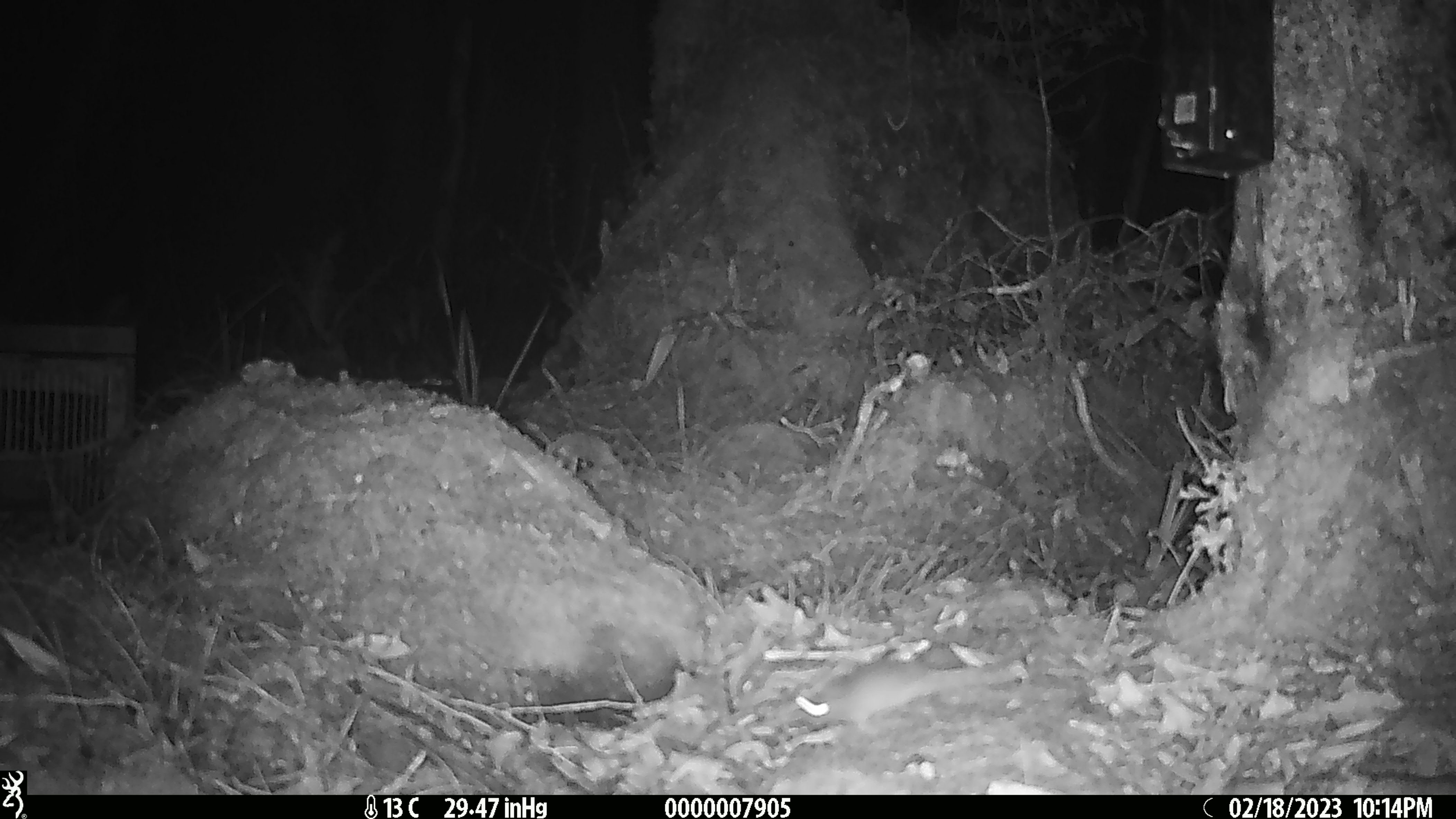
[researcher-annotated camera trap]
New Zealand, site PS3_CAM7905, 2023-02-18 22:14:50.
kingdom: Animalia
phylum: Chordata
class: Mammalia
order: Rodentia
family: Muridae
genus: Mus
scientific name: Mus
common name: mouse